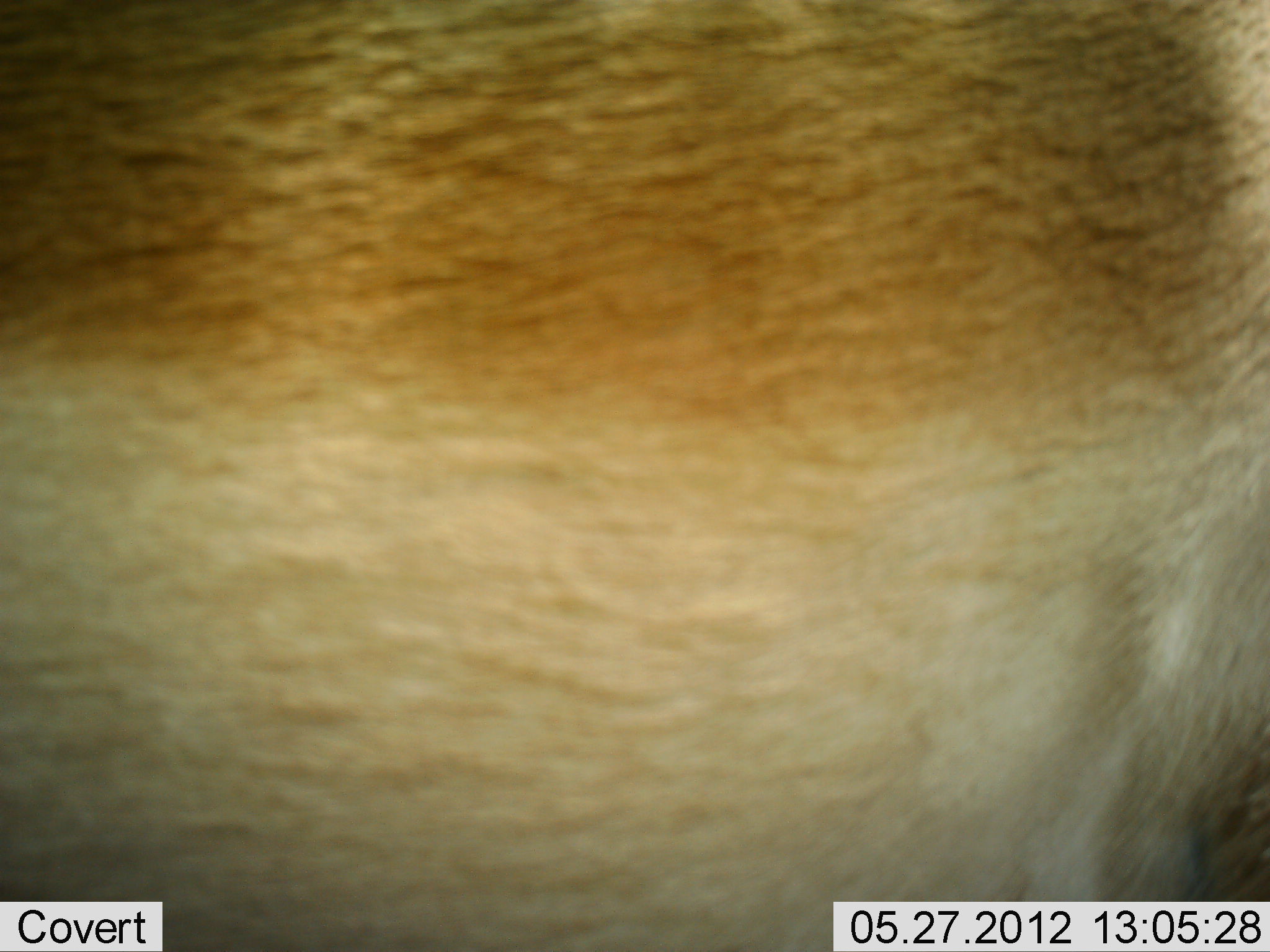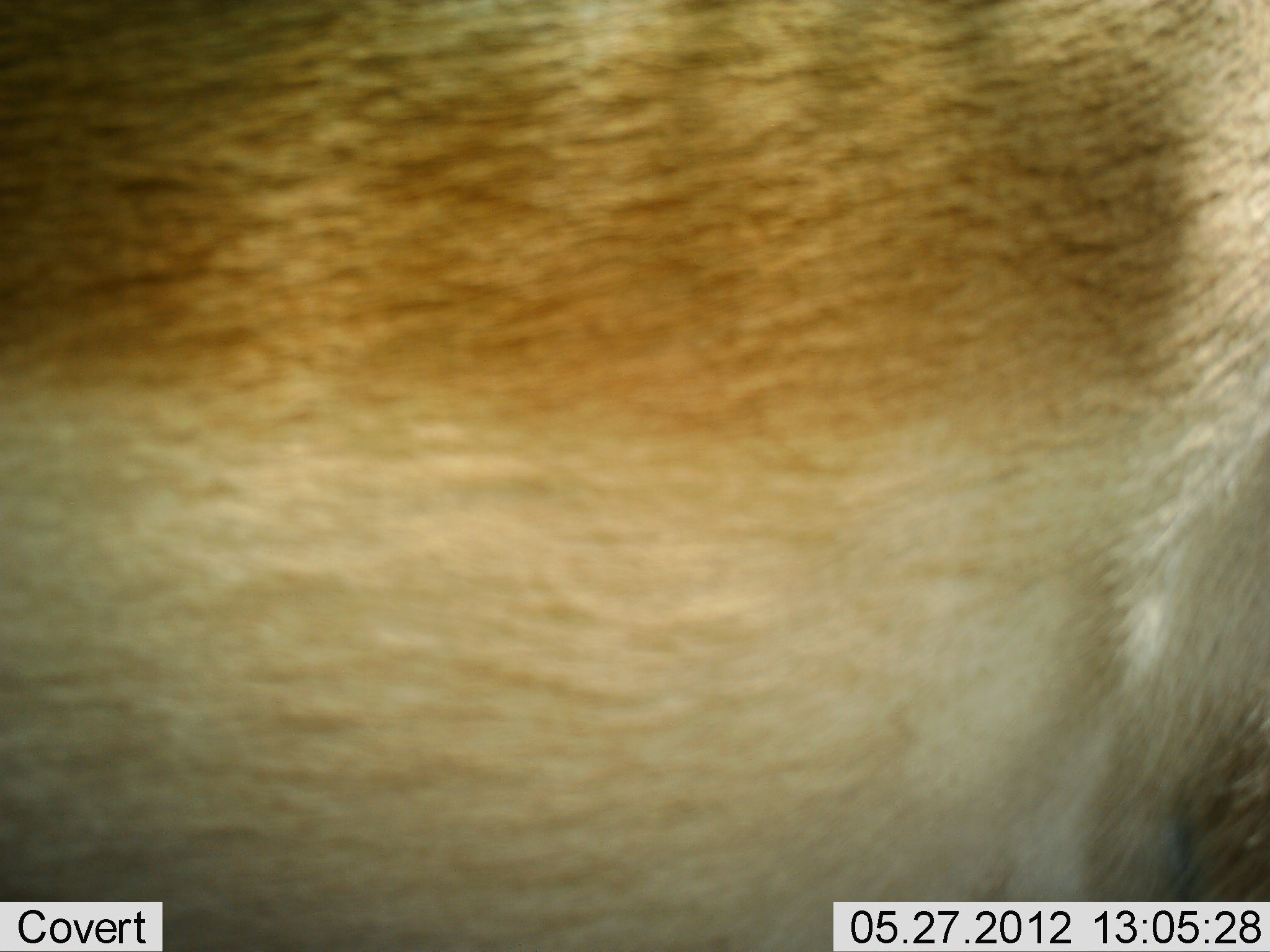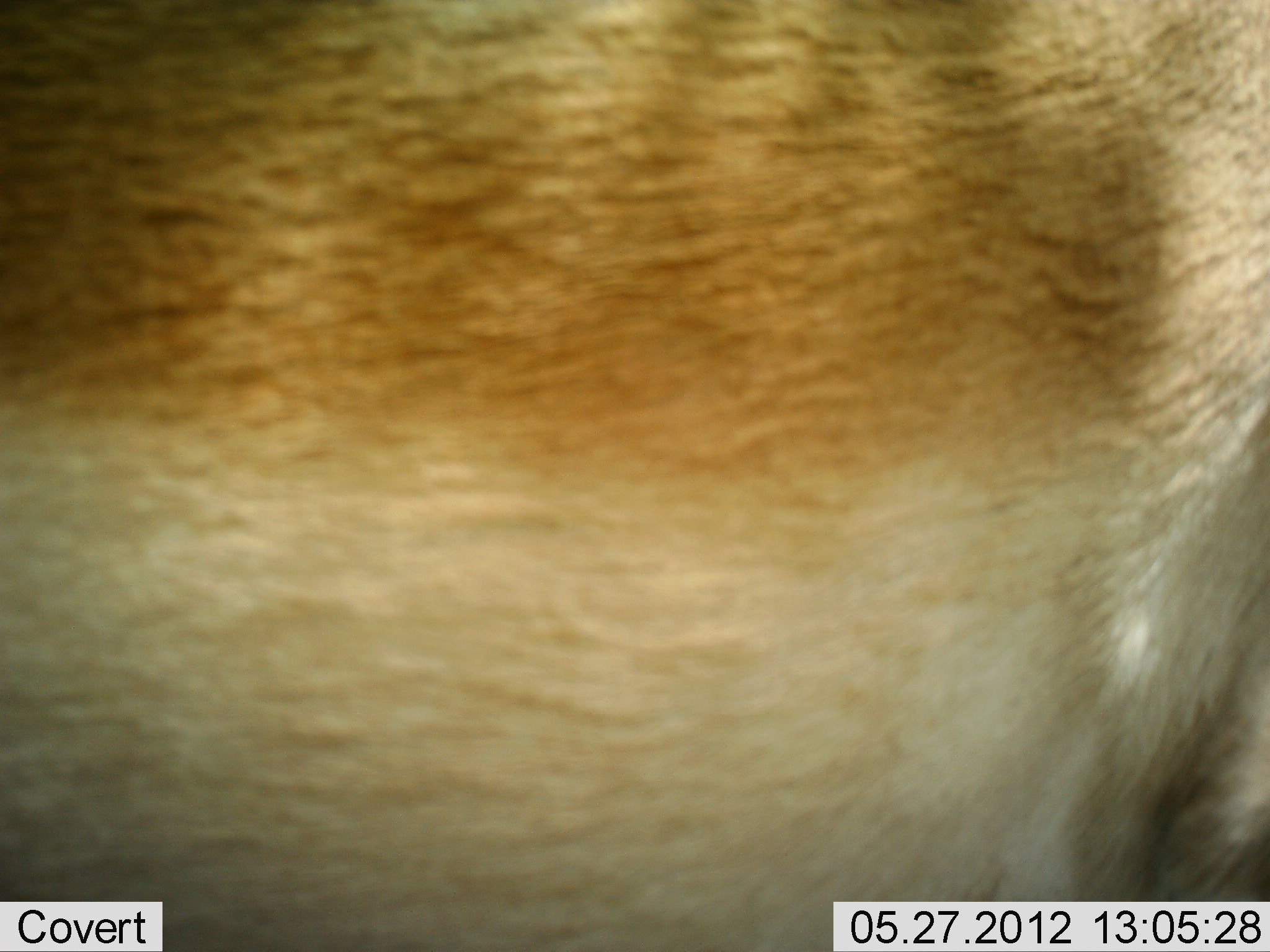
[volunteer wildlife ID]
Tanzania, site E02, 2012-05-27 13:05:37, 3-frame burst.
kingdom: Animalia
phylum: Chordata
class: Mammalia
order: Artiodactyla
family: Bovidae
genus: Nanger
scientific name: Nanger granti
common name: grant's gazelle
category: gazellegrants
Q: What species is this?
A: Gazellegrants (grant's gazelle) (Nanger granti).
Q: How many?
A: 1.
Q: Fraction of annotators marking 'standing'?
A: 100%.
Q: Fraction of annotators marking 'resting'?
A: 0%.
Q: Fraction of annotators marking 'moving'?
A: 0%.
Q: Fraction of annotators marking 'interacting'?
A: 0%.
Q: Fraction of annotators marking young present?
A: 0%.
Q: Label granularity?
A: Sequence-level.